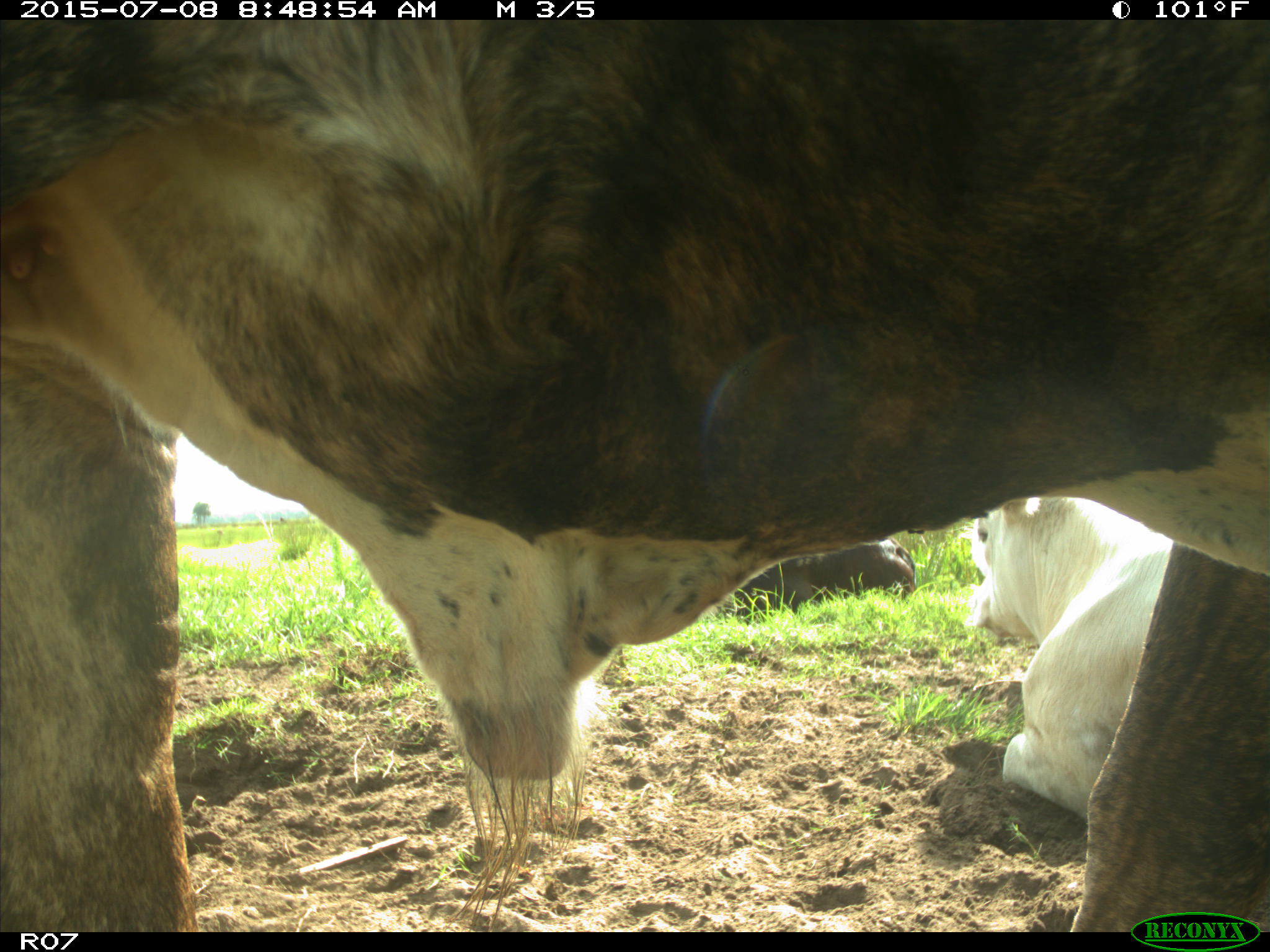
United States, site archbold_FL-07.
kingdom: Animalia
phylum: Chordata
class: Mammalia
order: Artiodactyla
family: Bovidae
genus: Bos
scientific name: Bos taurus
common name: domestic cow